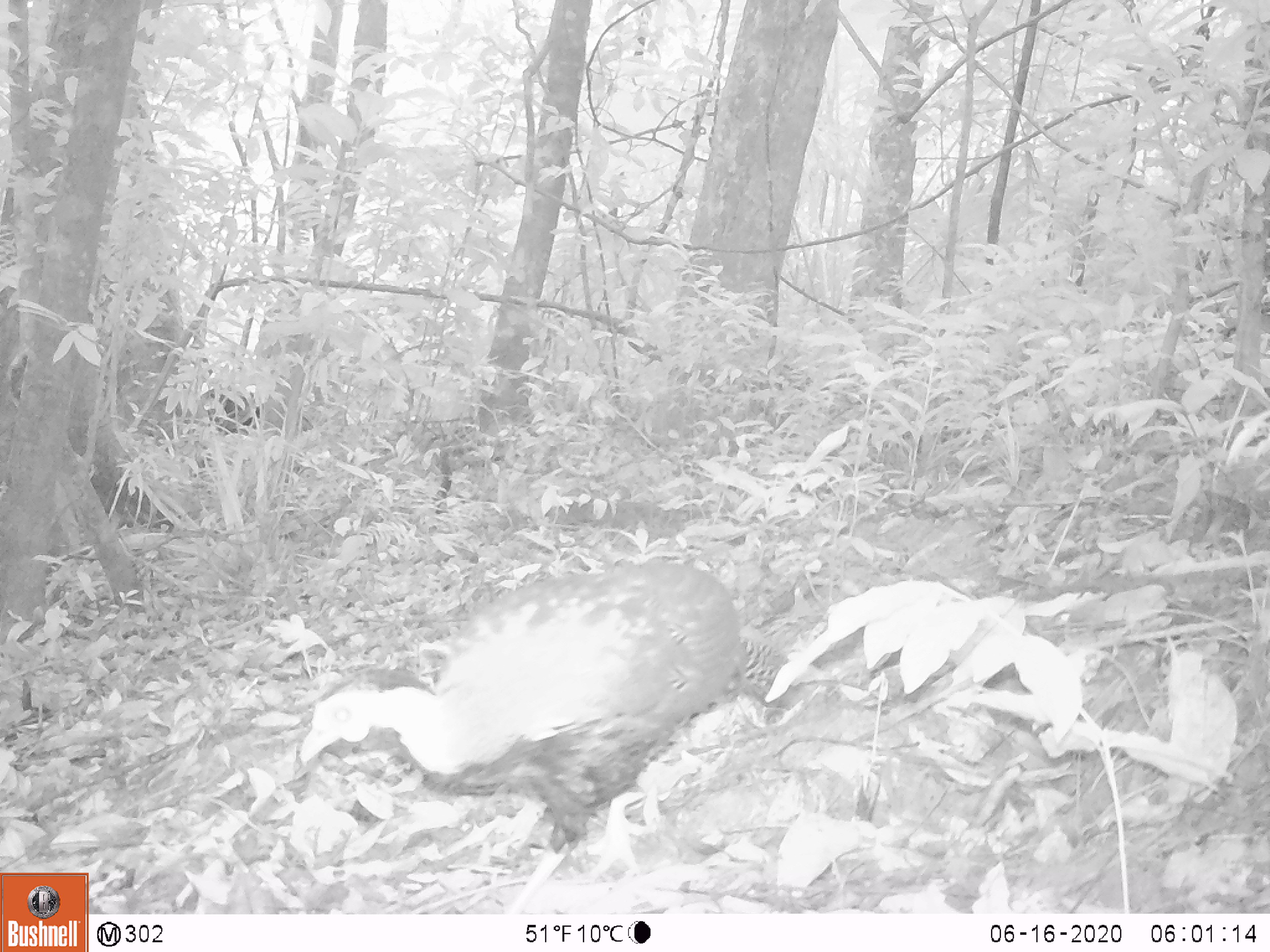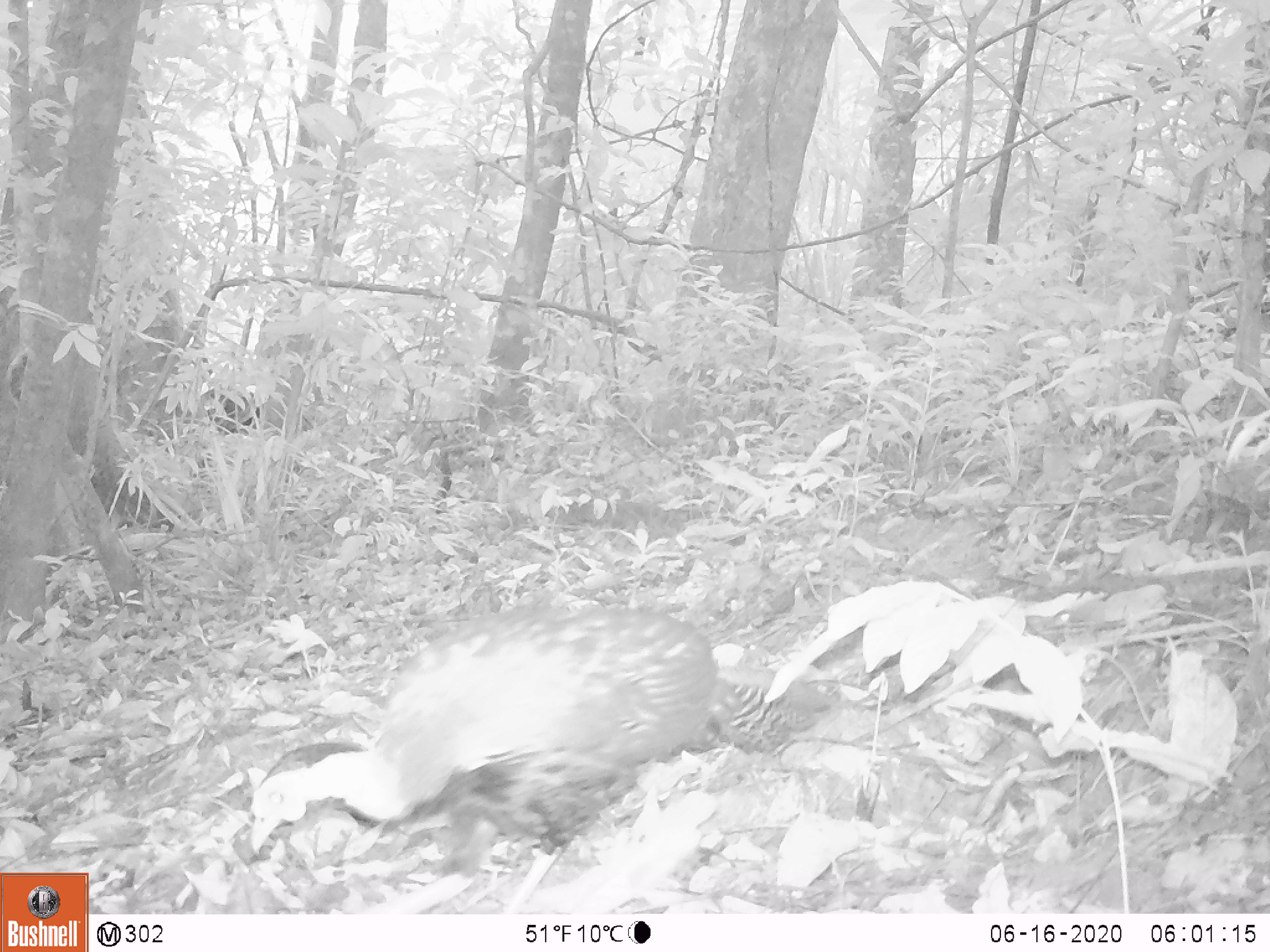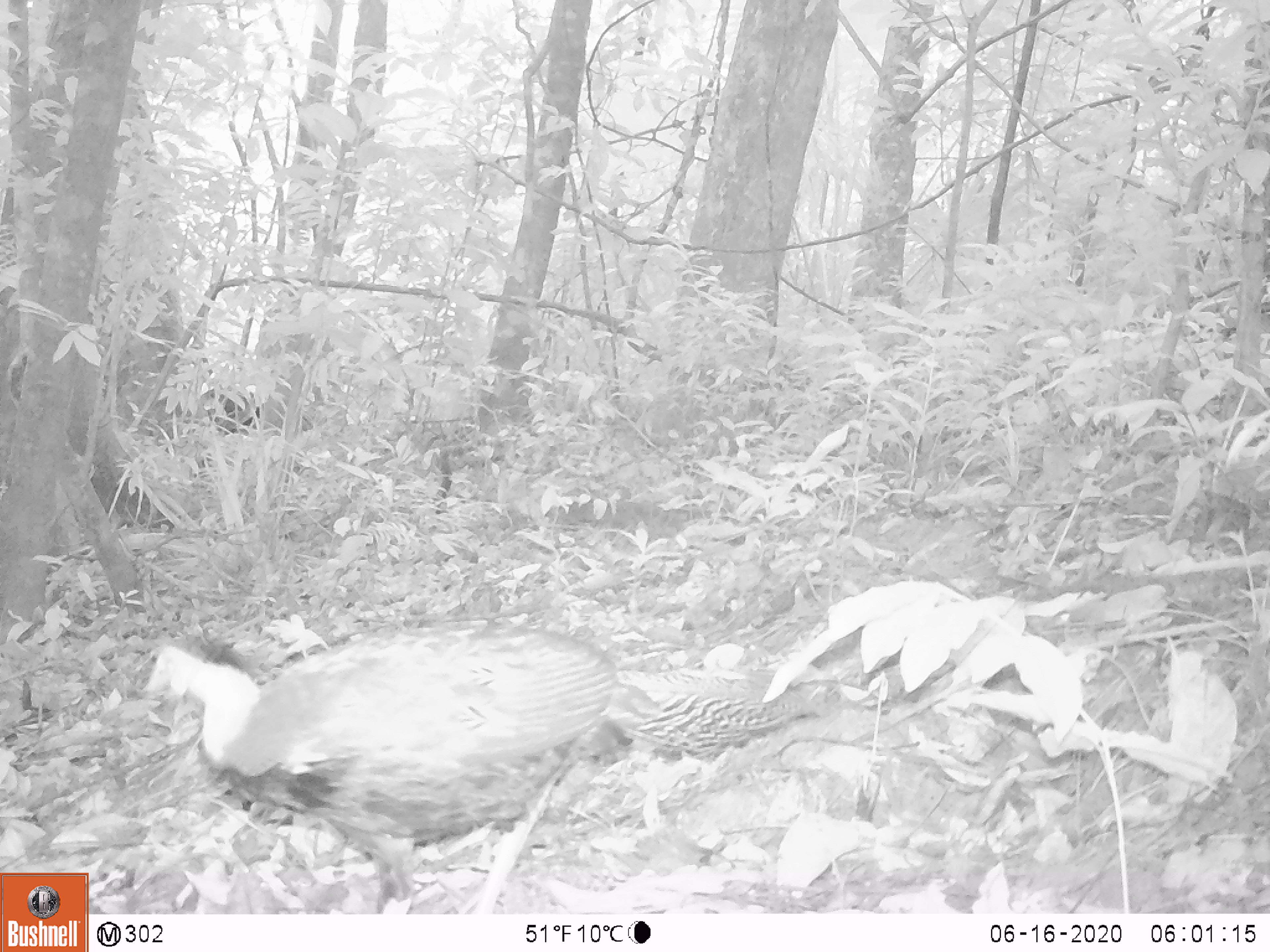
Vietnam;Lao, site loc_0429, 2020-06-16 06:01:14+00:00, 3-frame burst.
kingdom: Animalia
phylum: Chordata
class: Aves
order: Galliformes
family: Phasianidae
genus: Lophura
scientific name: Lophura nycthemera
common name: silver pheasant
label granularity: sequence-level